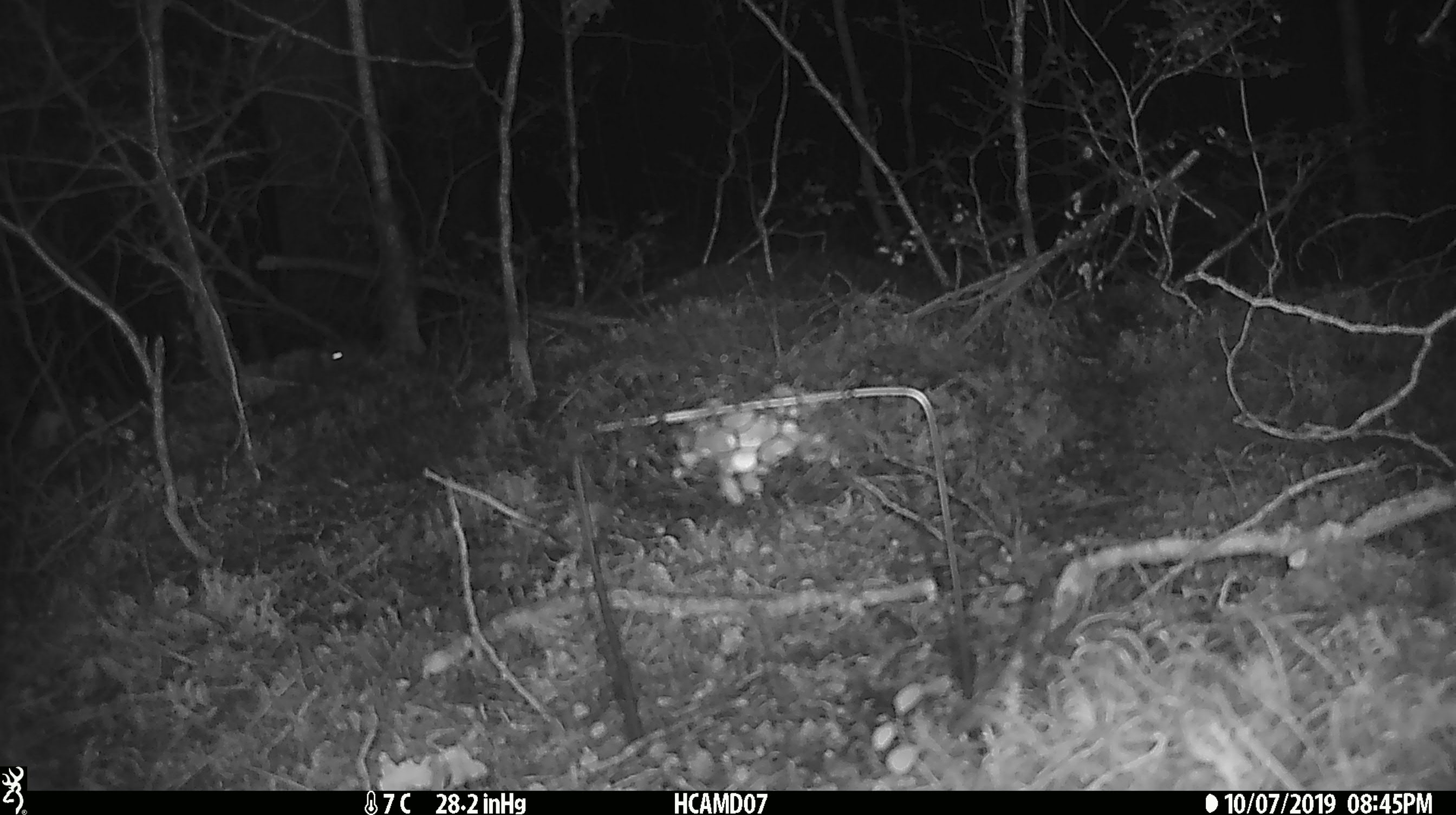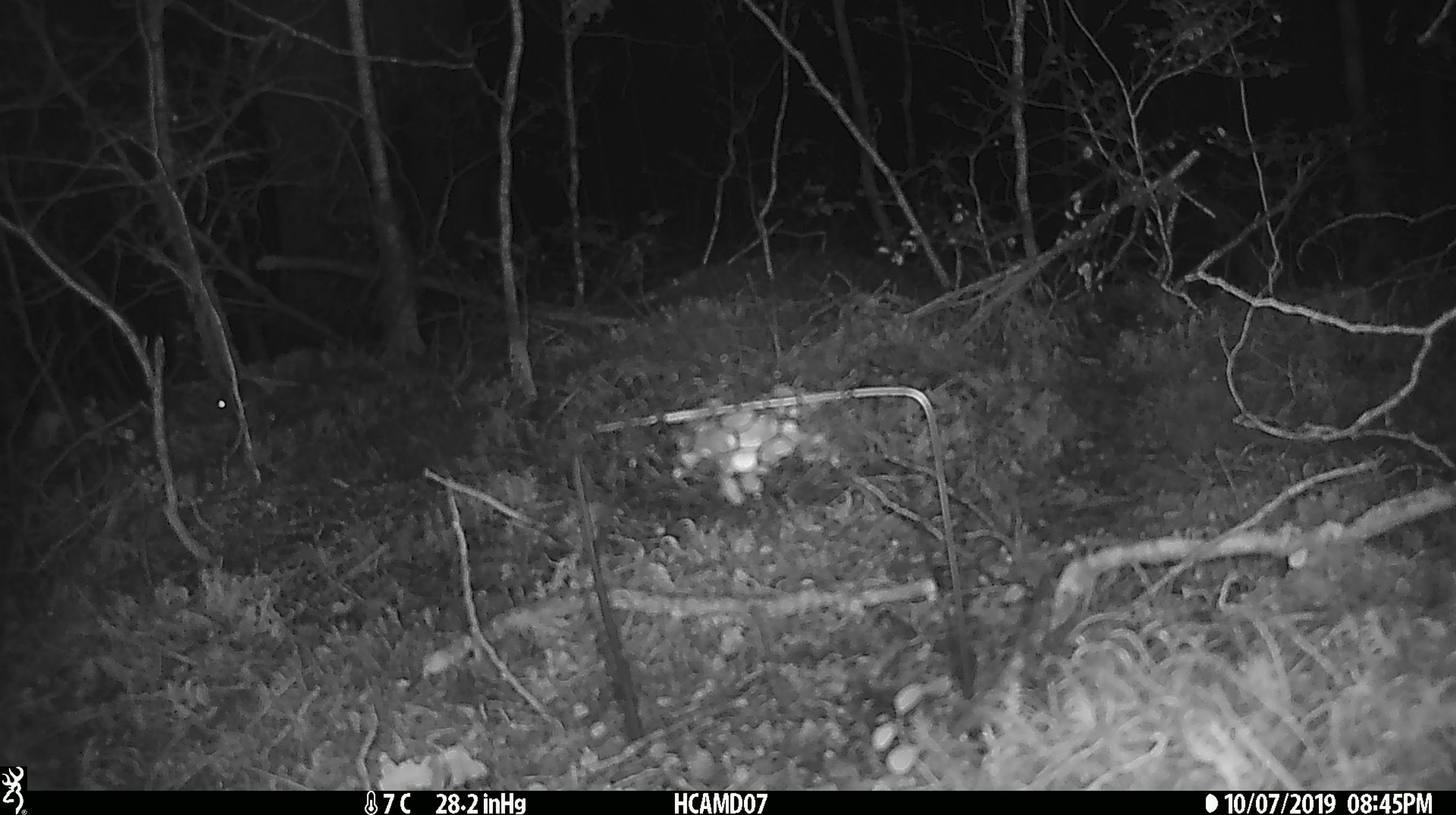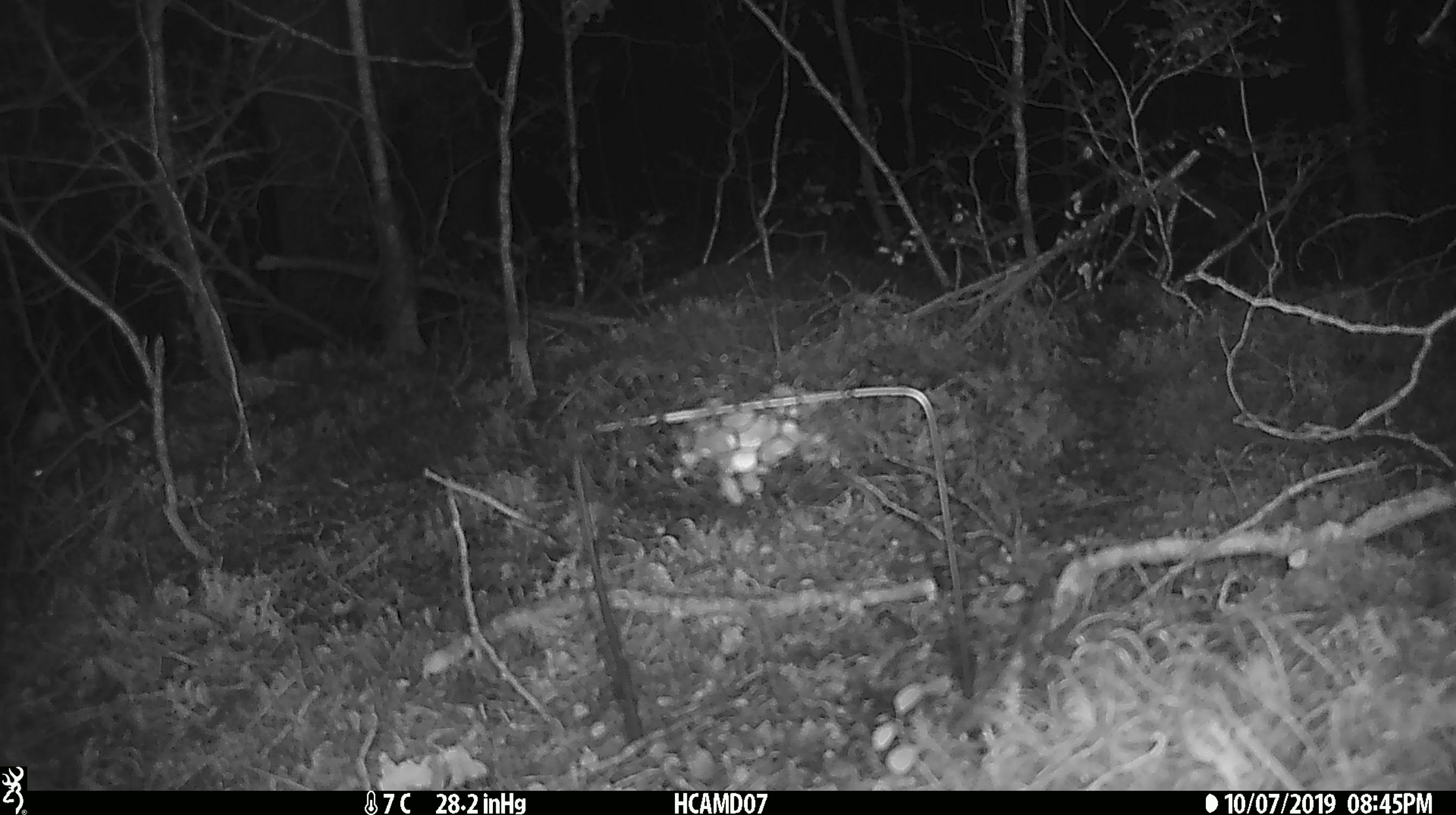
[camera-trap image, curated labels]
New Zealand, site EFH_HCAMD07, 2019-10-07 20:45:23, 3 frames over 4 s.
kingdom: Animalia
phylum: Chordata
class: Mammalia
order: Rodentia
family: Muridae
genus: Mus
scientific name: Mus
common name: mouse